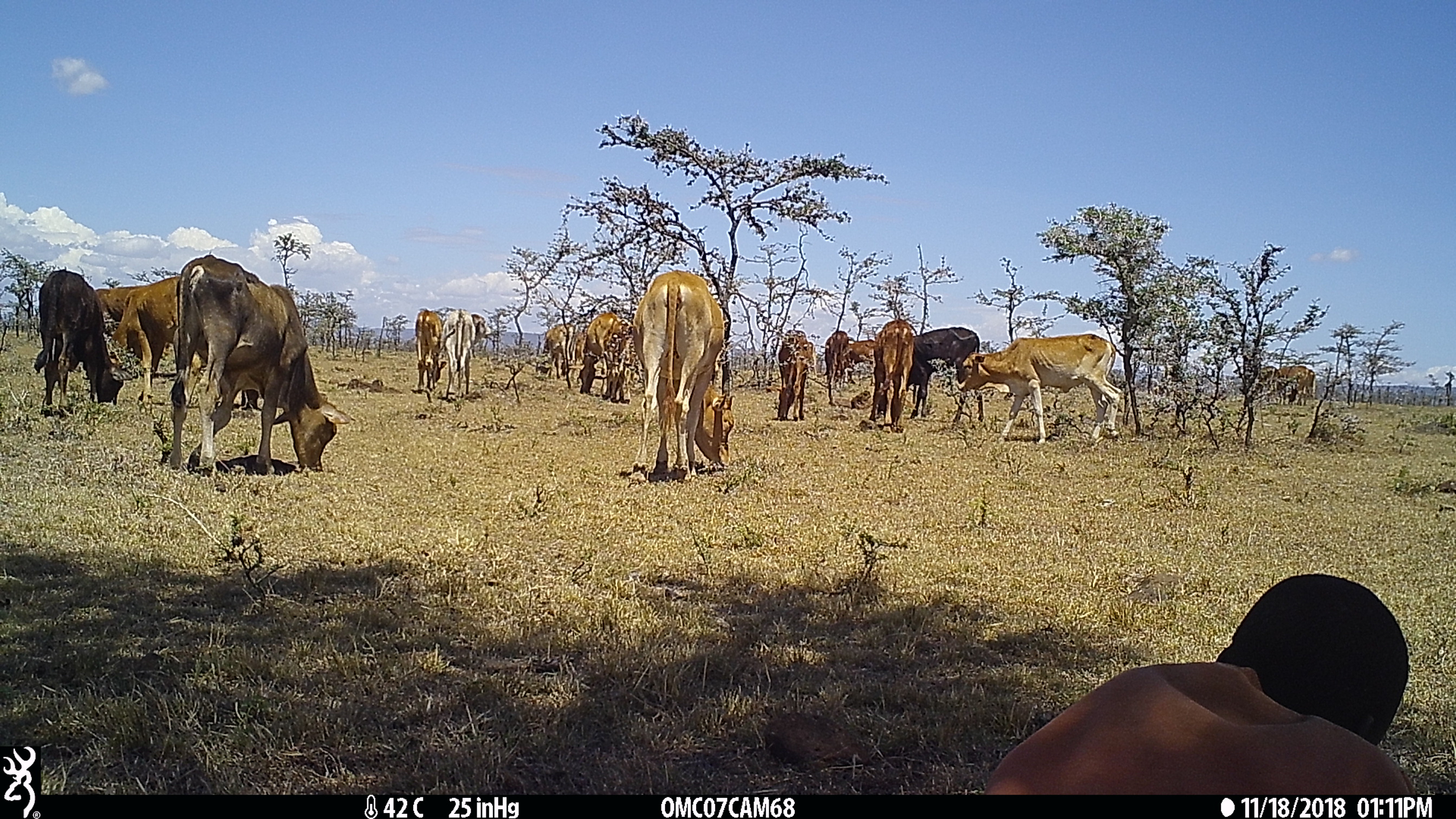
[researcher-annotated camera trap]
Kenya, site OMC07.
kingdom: Animalia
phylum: Chordata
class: Mammalia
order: Artiodactyla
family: Bovidae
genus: Bos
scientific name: Bos taurus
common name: cattle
Cattle (Bos taurus).